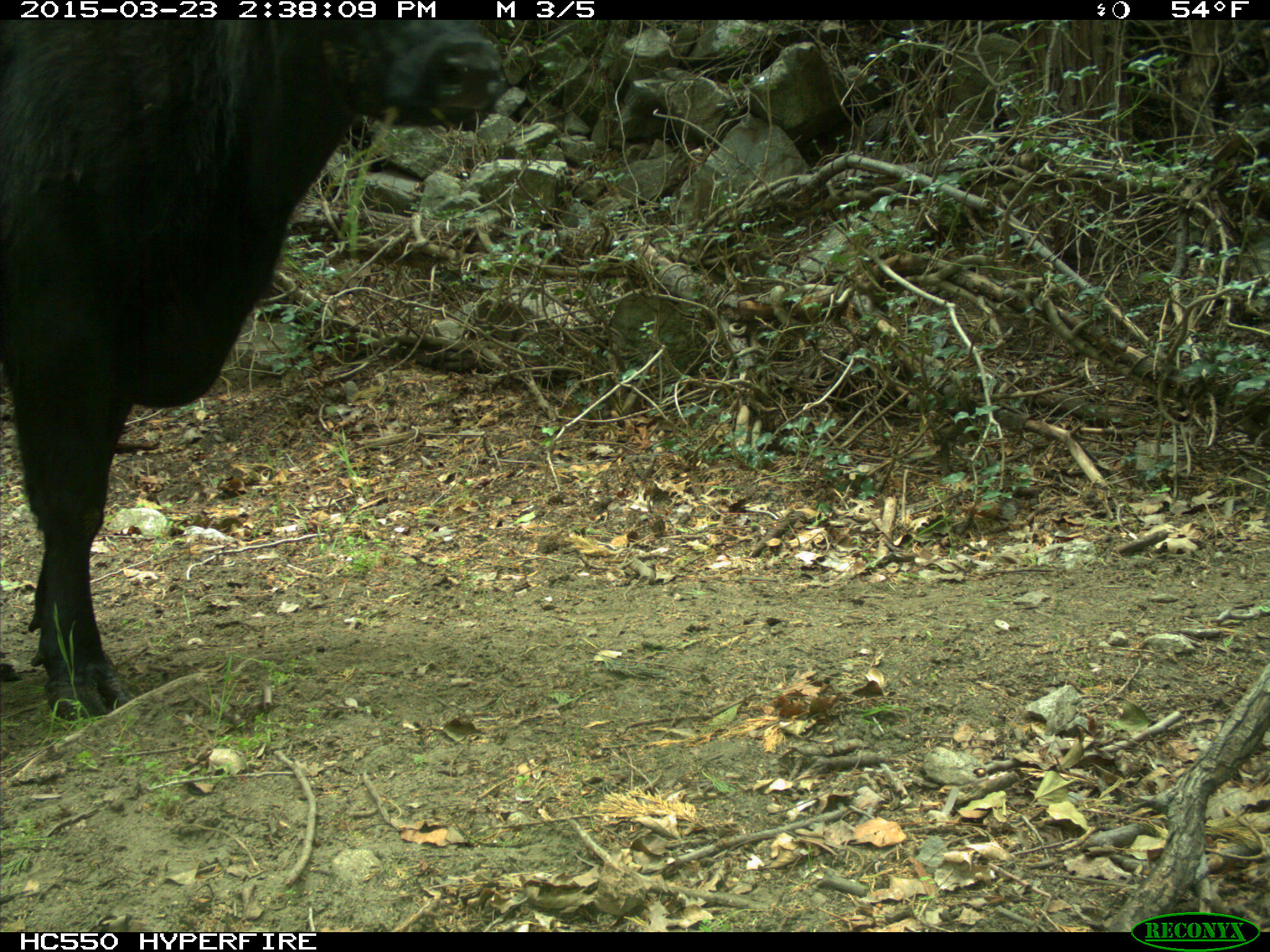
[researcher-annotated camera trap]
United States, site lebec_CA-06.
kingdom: Animalia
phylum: Chordata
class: Mammalia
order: Artiodactyla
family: Bovidae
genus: Bos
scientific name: Bos taurus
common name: domestic cow